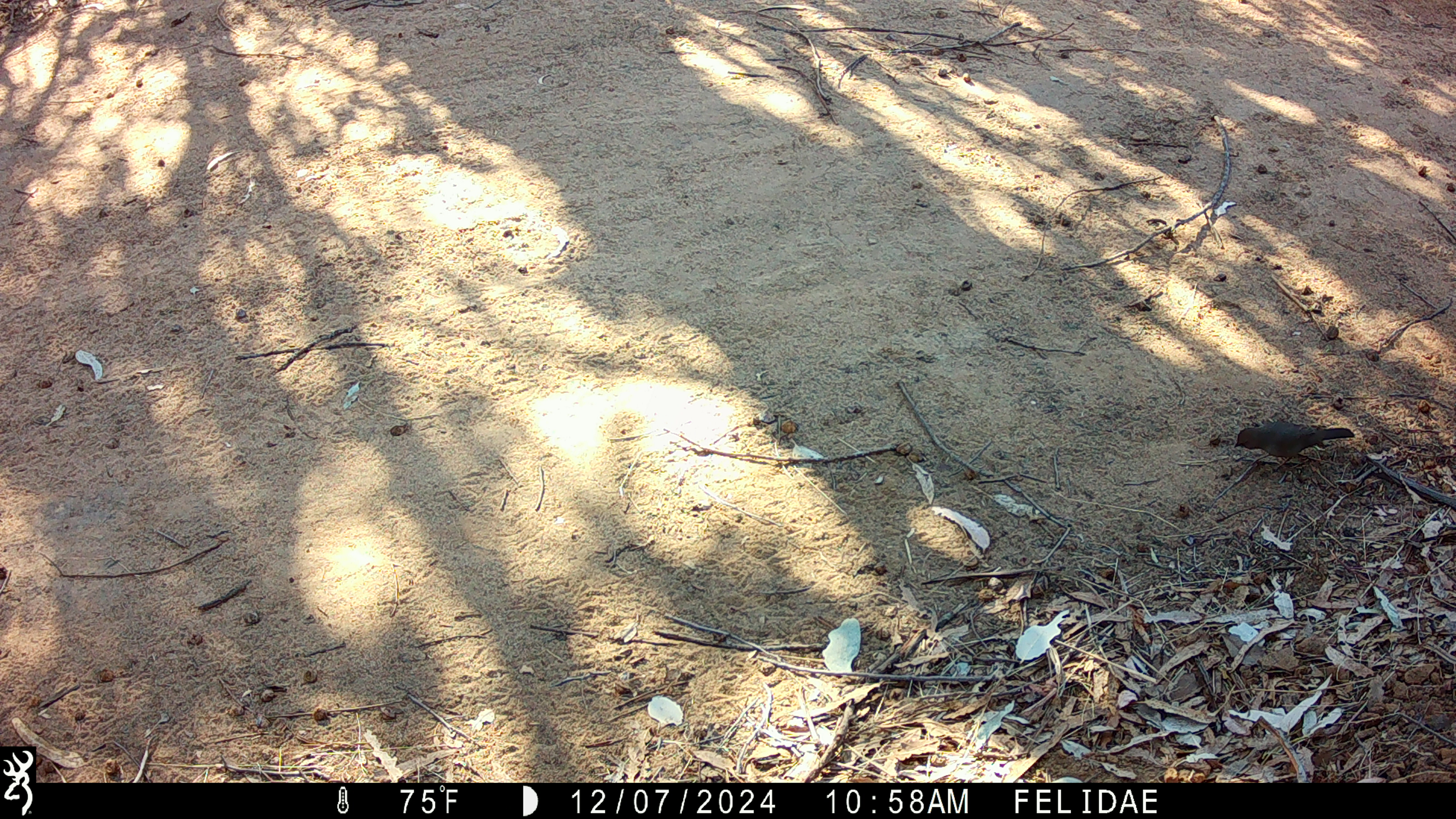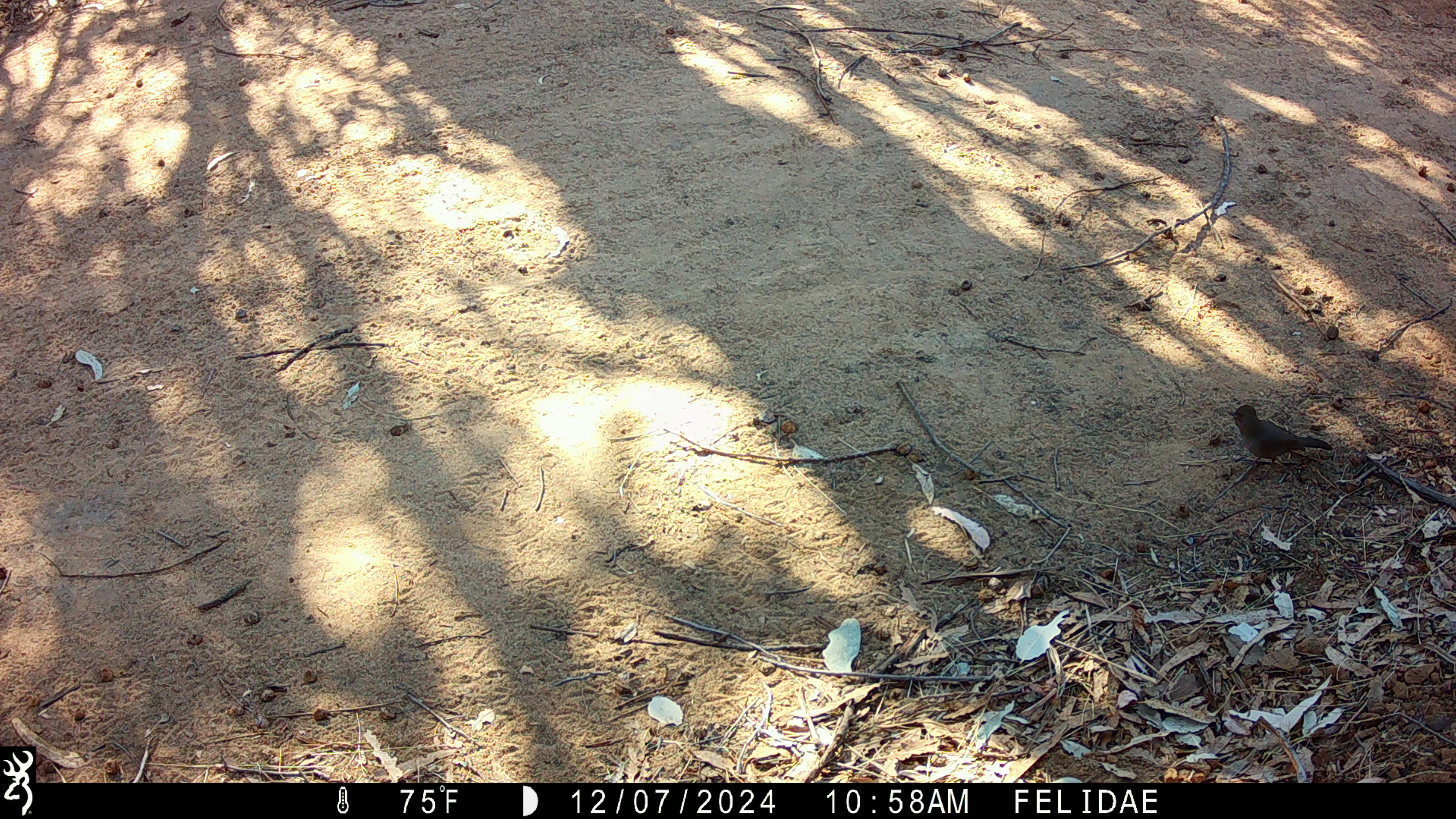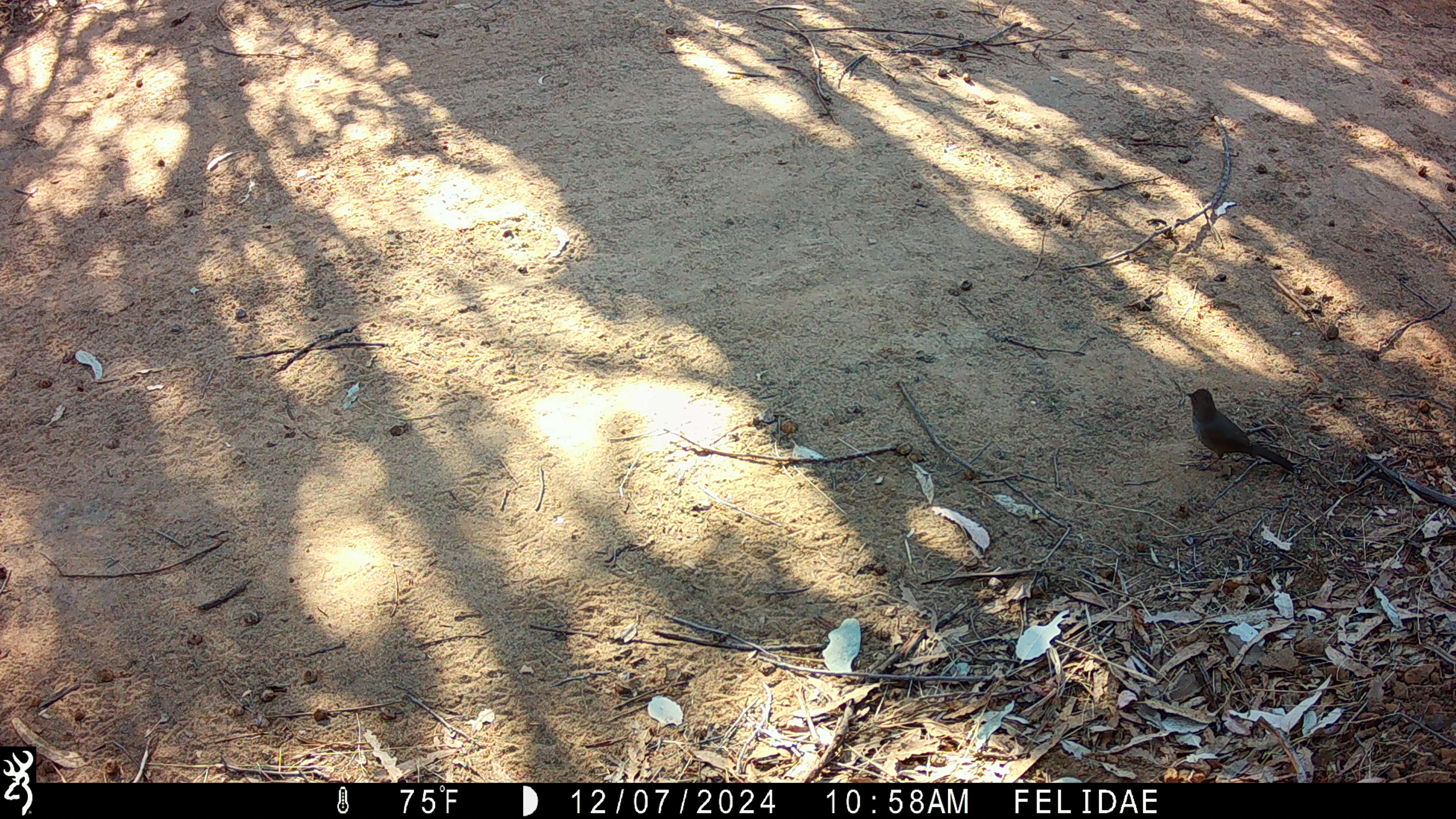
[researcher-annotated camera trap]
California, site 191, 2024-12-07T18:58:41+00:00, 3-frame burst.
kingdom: Animalia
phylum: Chordata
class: Aves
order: Passeriformes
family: Passerellidae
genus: Melozone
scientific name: Melozone crissalis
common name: california towhee